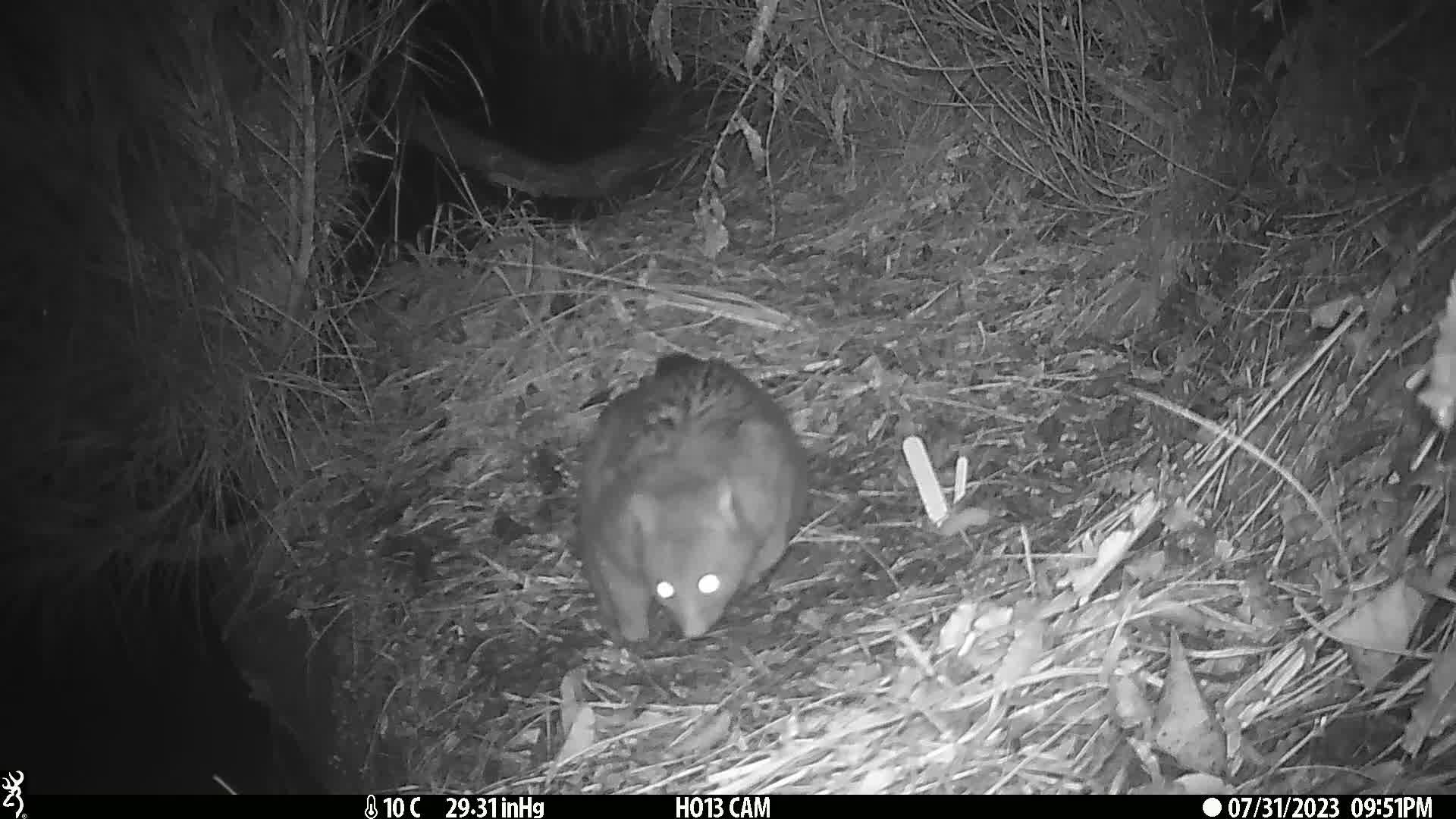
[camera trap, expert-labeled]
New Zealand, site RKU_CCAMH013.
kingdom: Animalia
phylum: Chordata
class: Mammalia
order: Diprotodontia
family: Phalangeridae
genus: Trichosurus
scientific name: Trichosurus vulpecula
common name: common brushtail possum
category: possum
Possum (common brushtail possum) (Trichosurus vulpecula).